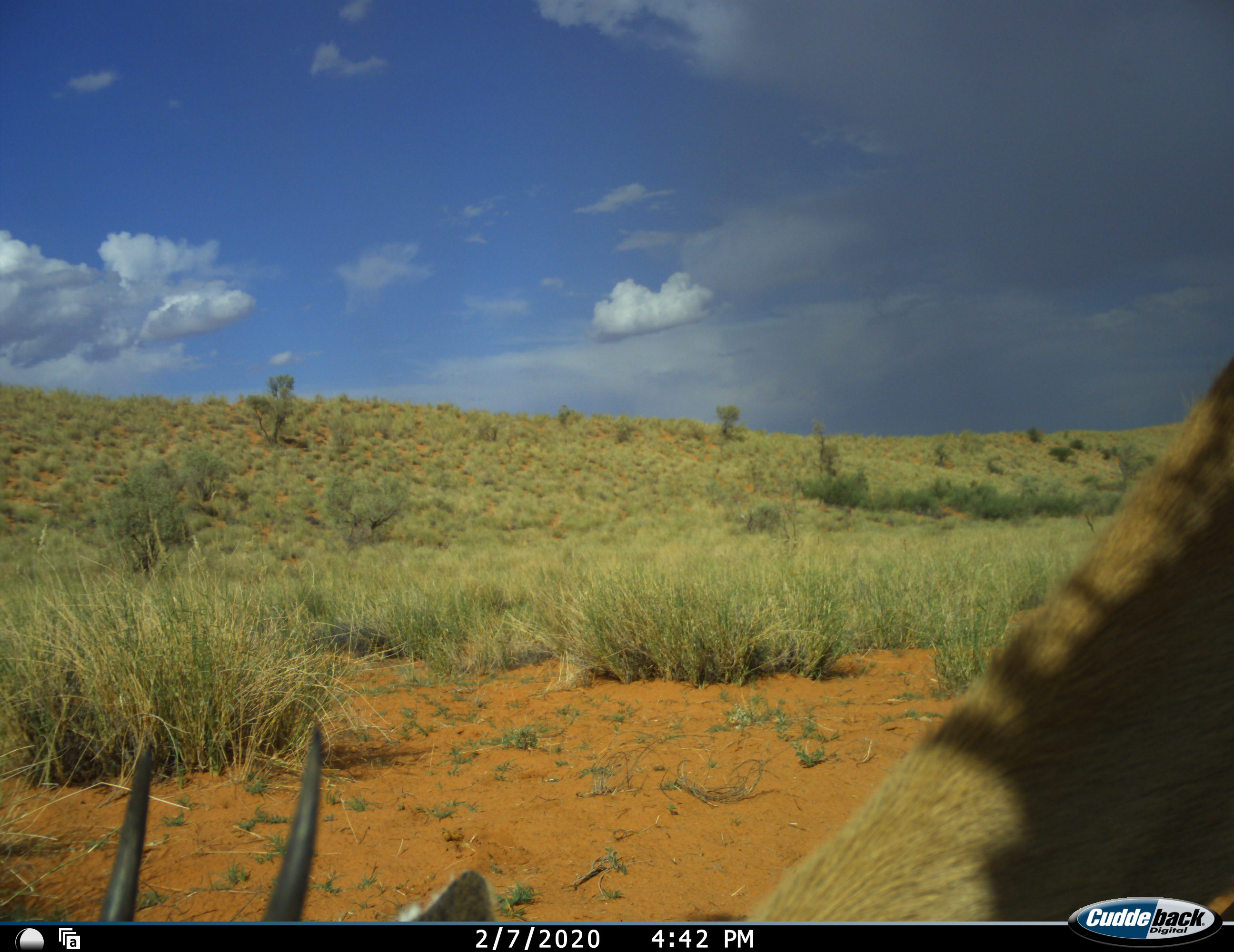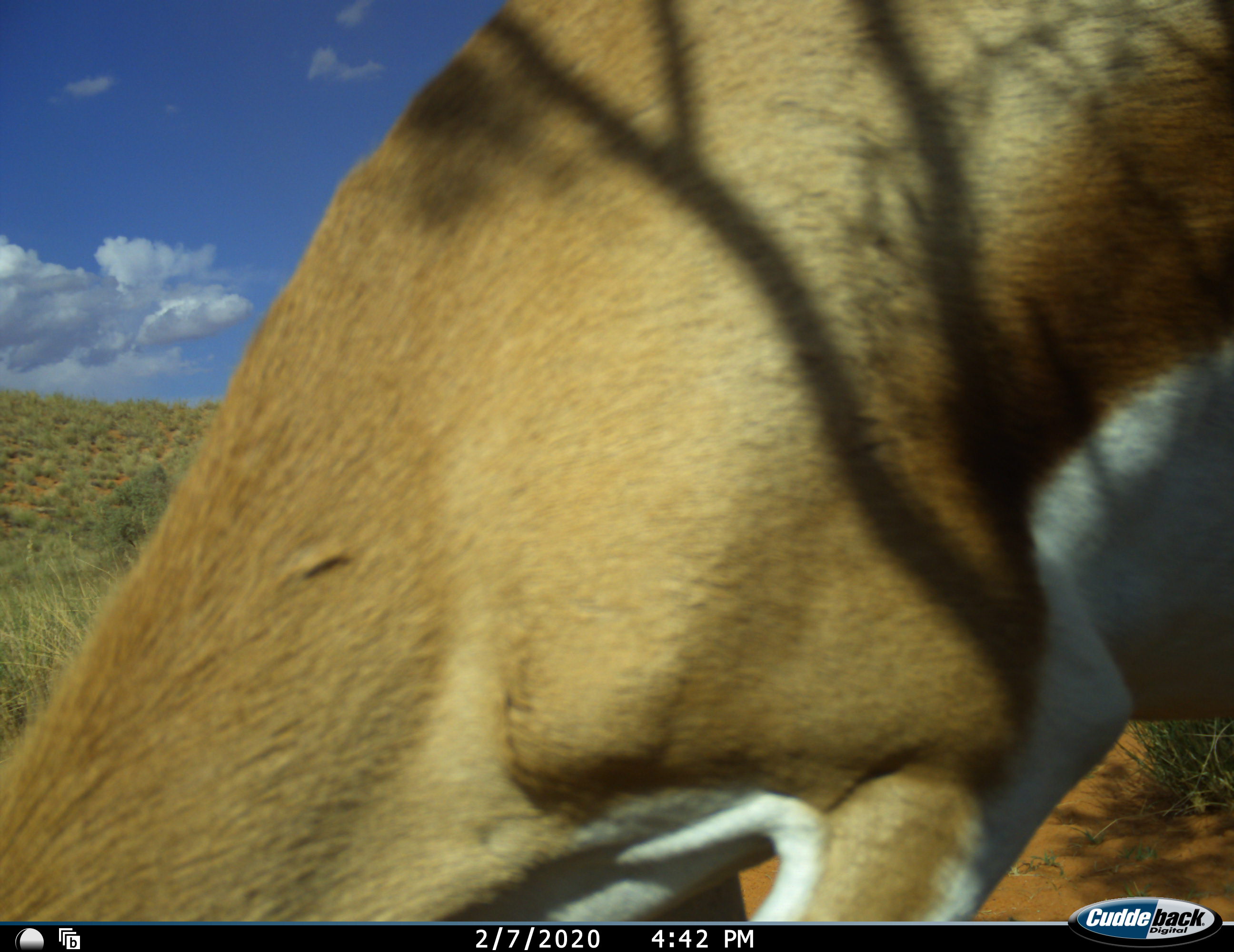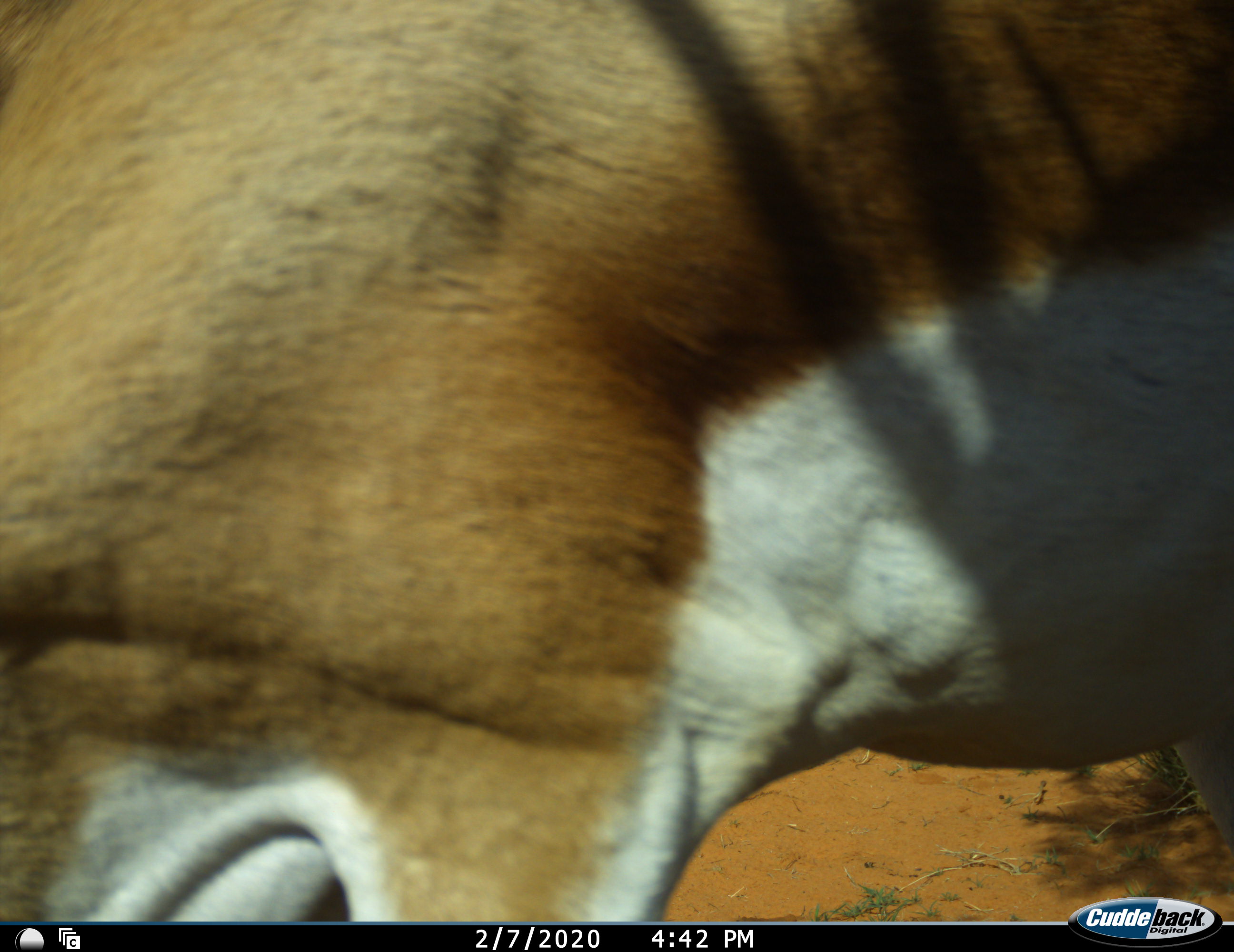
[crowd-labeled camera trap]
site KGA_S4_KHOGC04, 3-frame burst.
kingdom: Animalia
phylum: Chordata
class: Mammalia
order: Artiodactyla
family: Bovidae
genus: Antidorcas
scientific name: Antidorcas marsupialis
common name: springbok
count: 1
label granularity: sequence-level